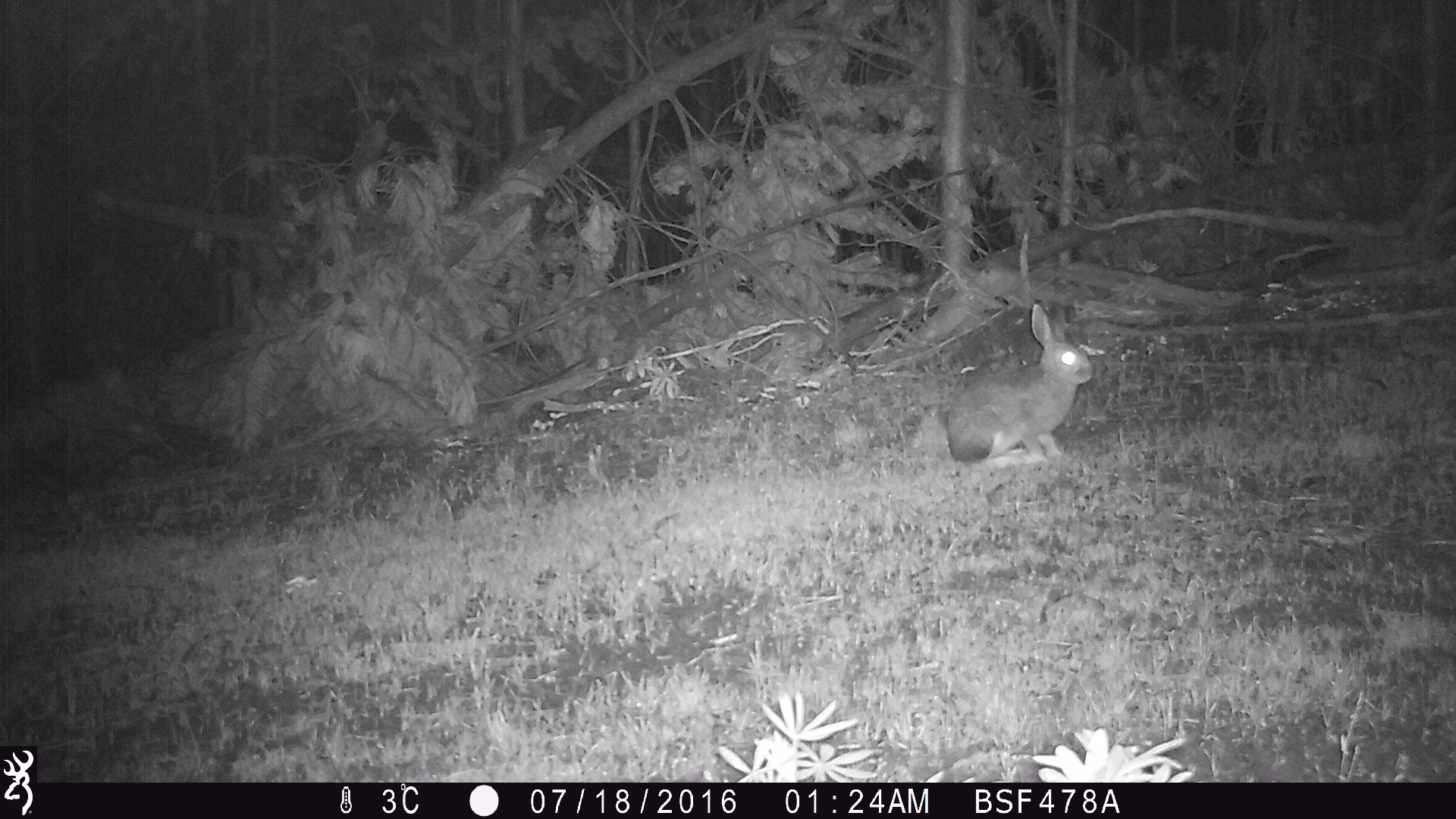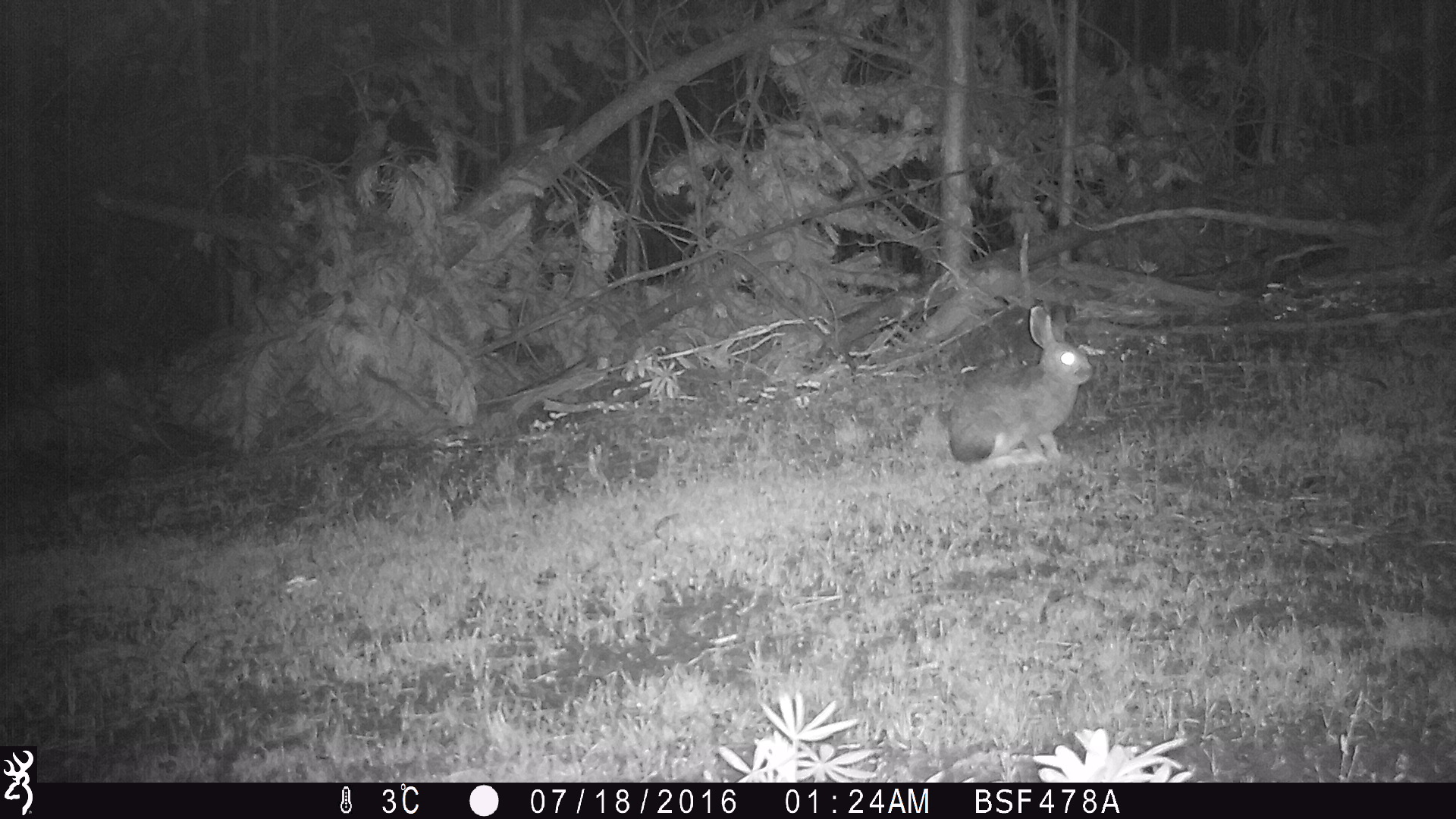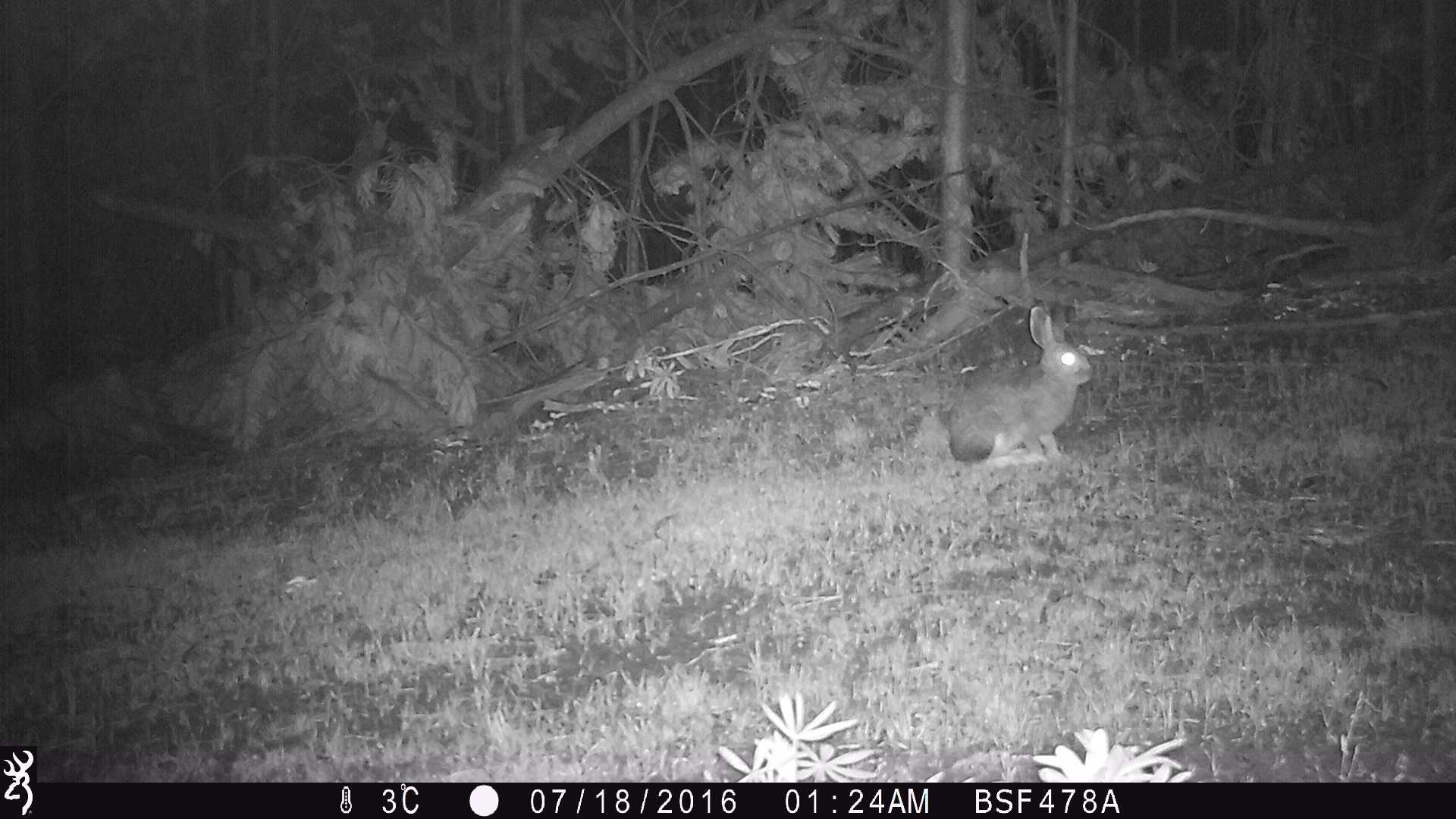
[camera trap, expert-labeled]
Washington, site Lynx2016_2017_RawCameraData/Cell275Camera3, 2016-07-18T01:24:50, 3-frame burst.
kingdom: Animalia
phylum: Chordata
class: Mammalia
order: Lagomorpha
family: Leporidae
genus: Lepus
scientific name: Lepus americanus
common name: snowshoe hare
Lepus americanus (snowshoe hare). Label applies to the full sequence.